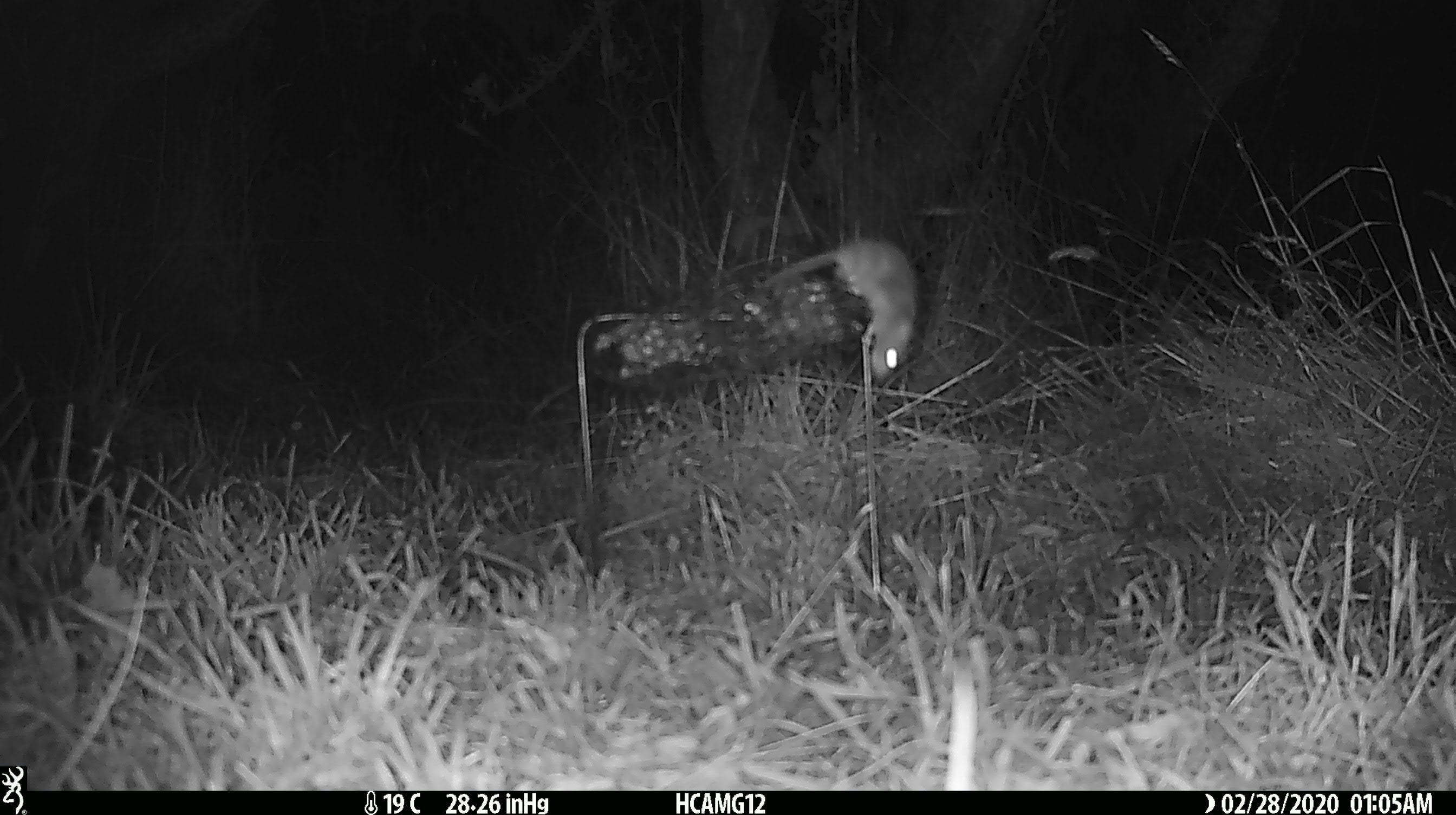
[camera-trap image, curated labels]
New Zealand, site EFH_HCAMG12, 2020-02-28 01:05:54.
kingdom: Animalia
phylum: Chordata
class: Mammalia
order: Rodentia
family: Muridae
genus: Mus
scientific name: Mus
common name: mouse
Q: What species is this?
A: Mouse (Mus).